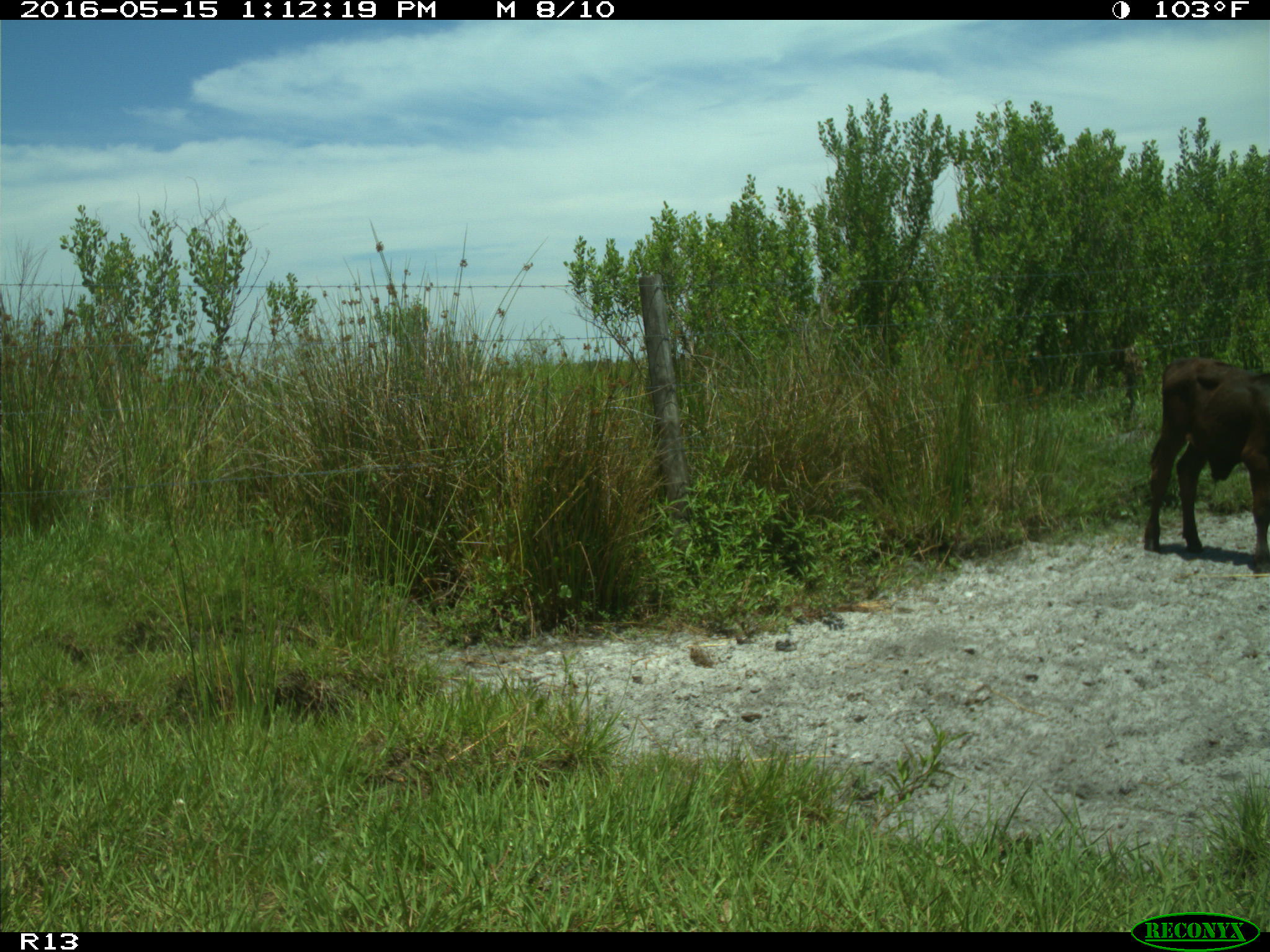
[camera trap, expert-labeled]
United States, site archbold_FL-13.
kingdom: Animalia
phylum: Chordata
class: Mammalia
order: Artiodactyla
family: Bovidae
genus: Bos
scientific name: Bos taurus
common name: domestic cow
Bos taurus (domestic cow).